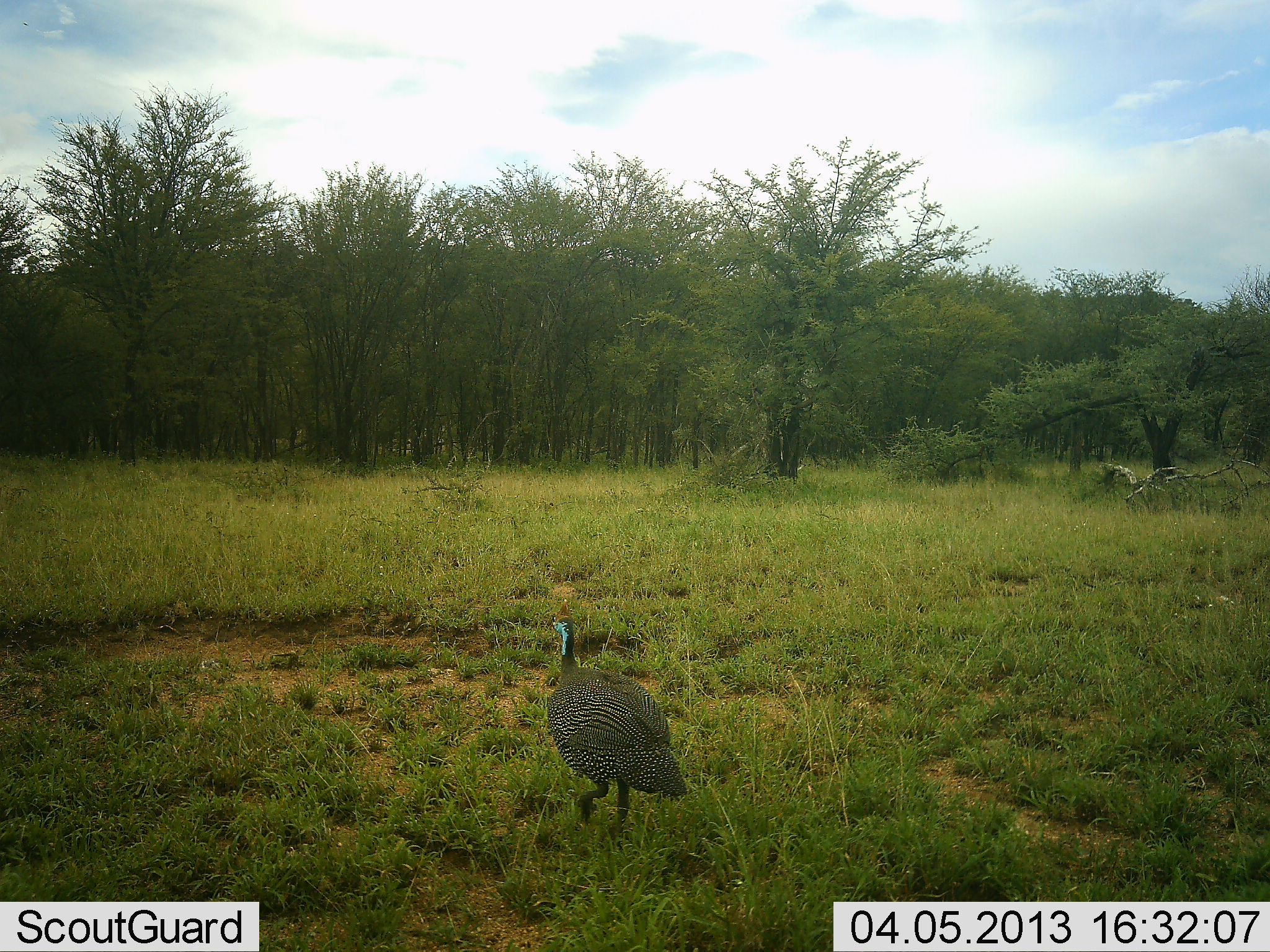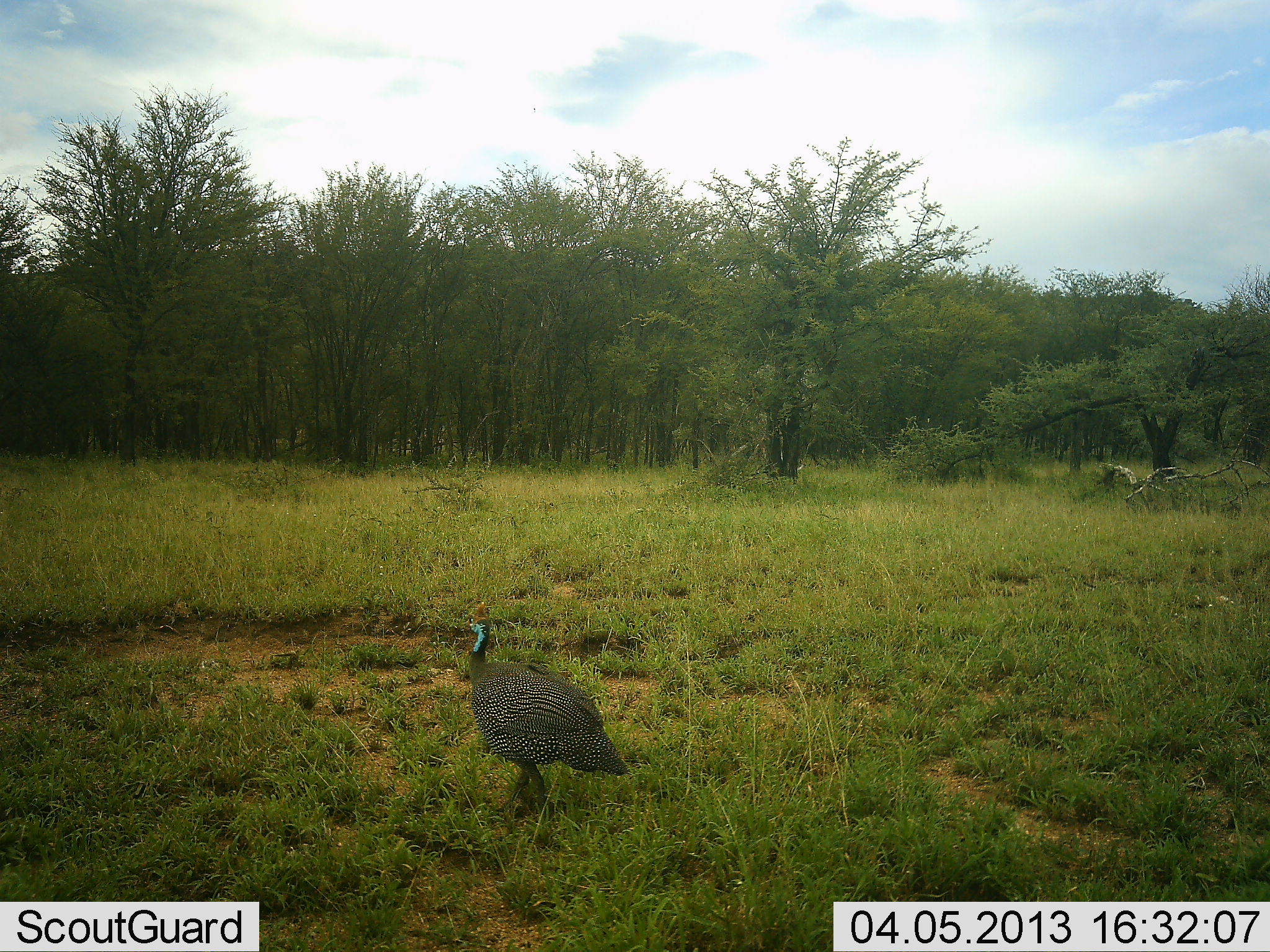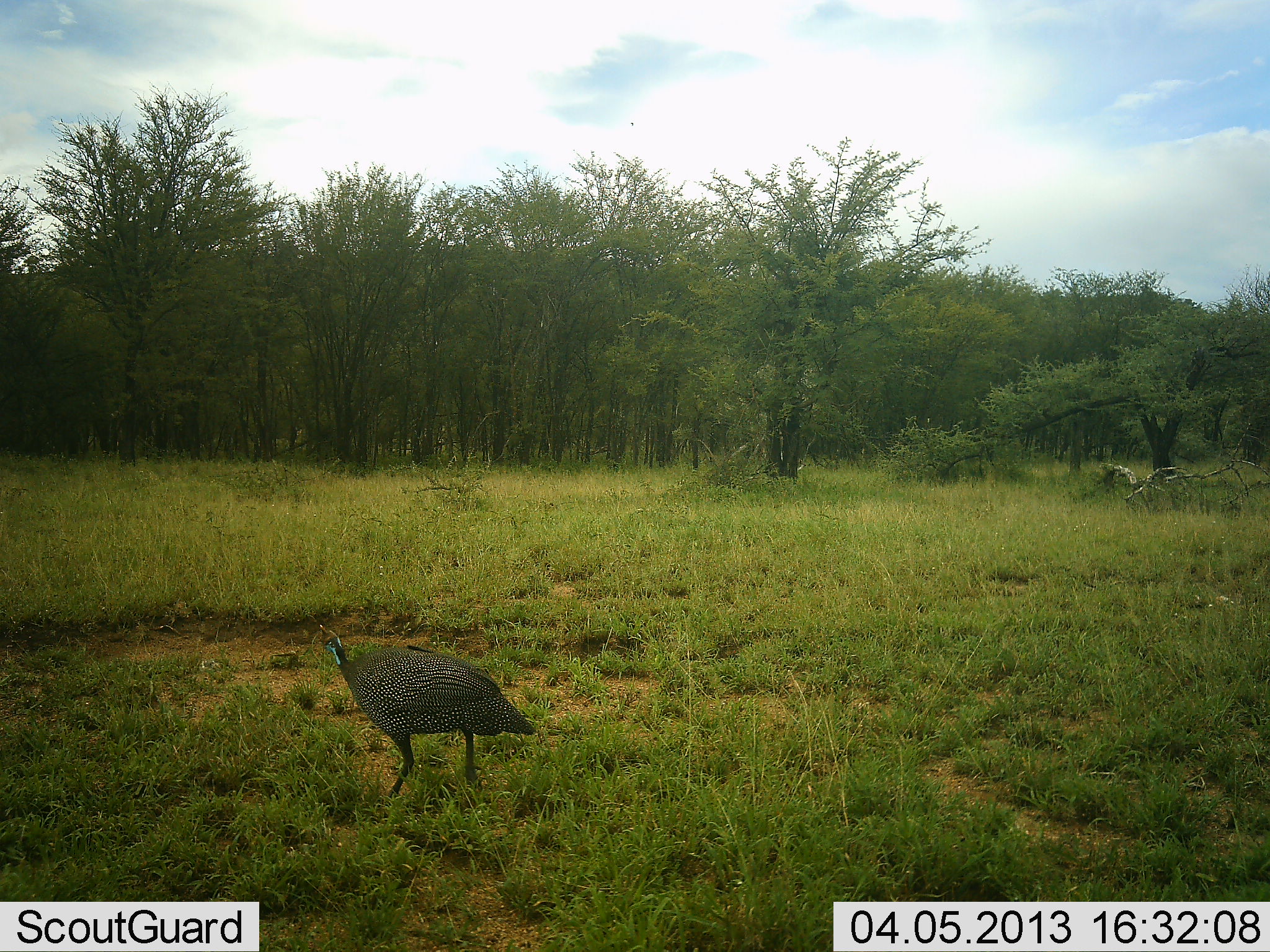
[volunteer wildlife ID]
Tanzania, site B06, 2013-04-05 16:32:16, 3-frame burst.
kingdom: Animalia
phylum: Chordata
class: Aves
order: Galliformes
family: Numididae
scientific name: Numididae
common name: guinea fowl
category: guineafowl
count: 1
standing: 17%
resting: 0%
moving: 90%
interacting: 0%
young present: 0%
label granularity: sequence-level